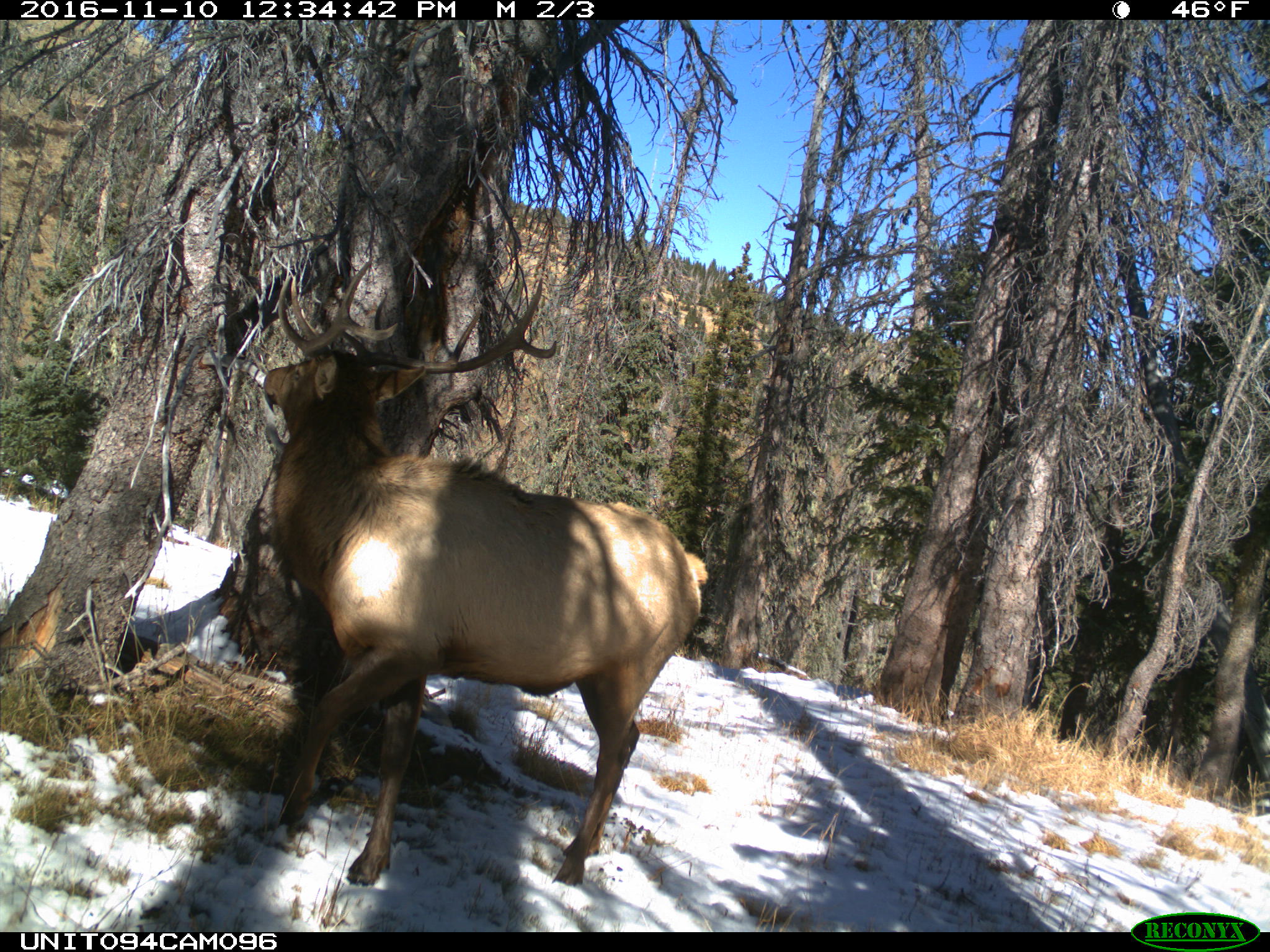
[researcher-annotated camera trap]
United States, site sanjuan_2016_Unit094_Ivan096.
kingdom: Animalia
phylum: Chordata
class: Mammalia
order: Artiodactyla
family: Cervidae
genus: Cervus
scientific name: Cervus elaphus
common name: red deer